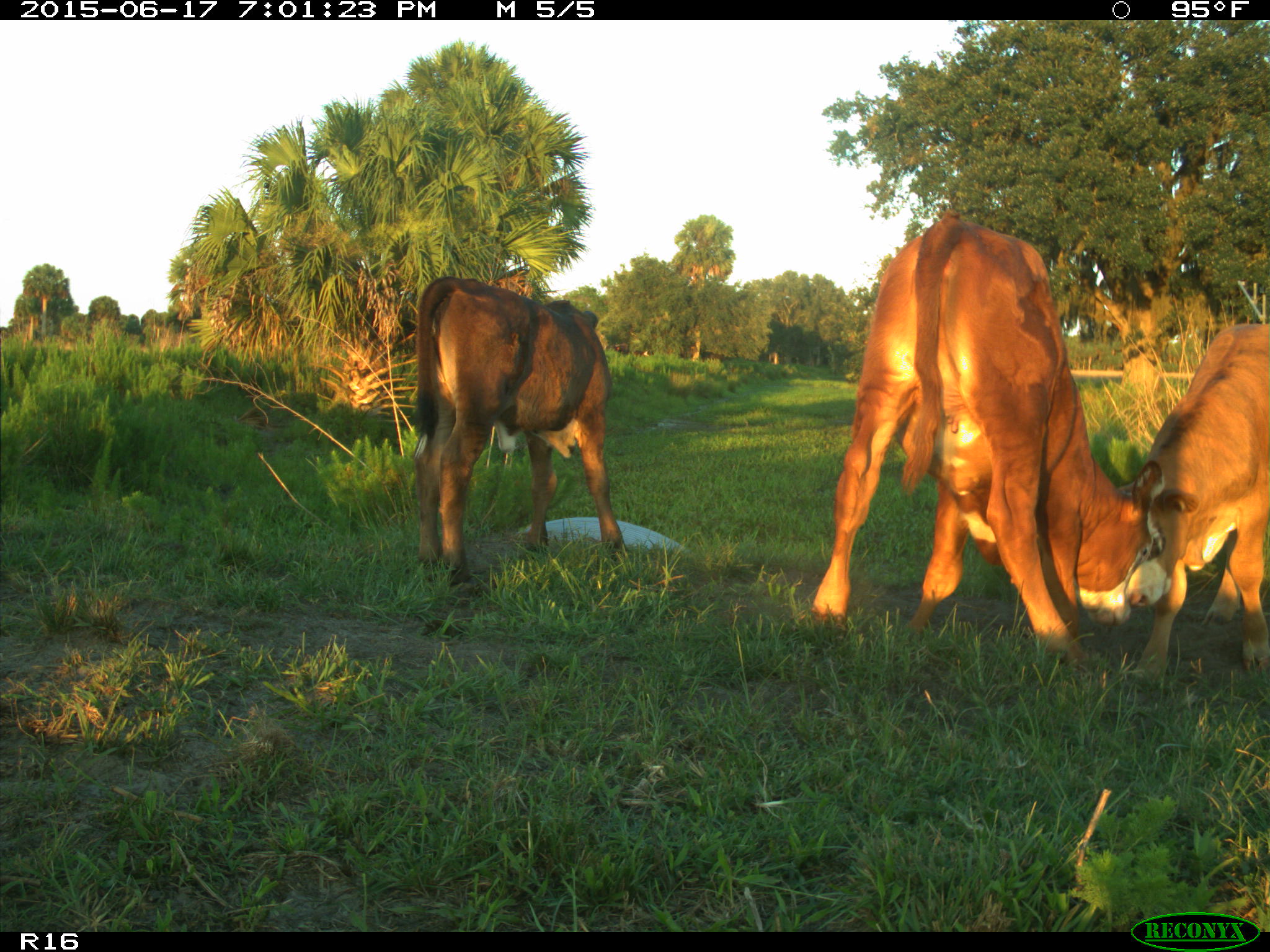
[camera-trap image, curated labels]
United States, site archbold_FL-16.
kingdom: Animalia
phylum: Chordata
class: Mammalia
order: Artiodactyla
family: Bovidae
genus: Bos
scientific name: Bos taurus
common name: domestic cow